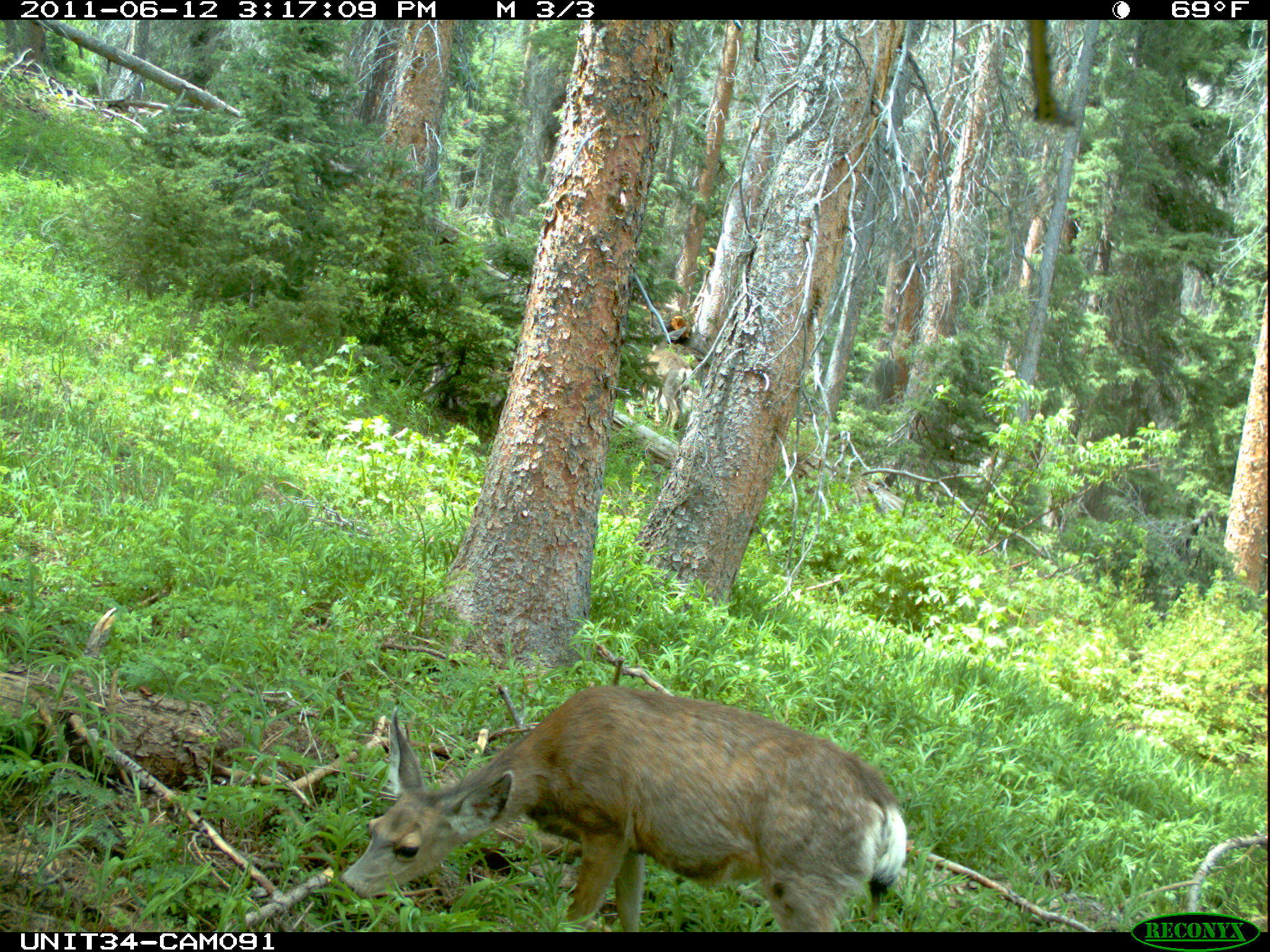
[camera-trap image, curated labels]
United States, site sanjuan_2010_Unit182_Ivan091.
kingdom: Animalia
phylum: Chordata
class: Mammalia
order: Artiodactyla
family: Cervidae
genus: Odocoileus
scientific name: Odocoileus hemionus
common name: mule deer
Odocoileus hemionus (mule deer).